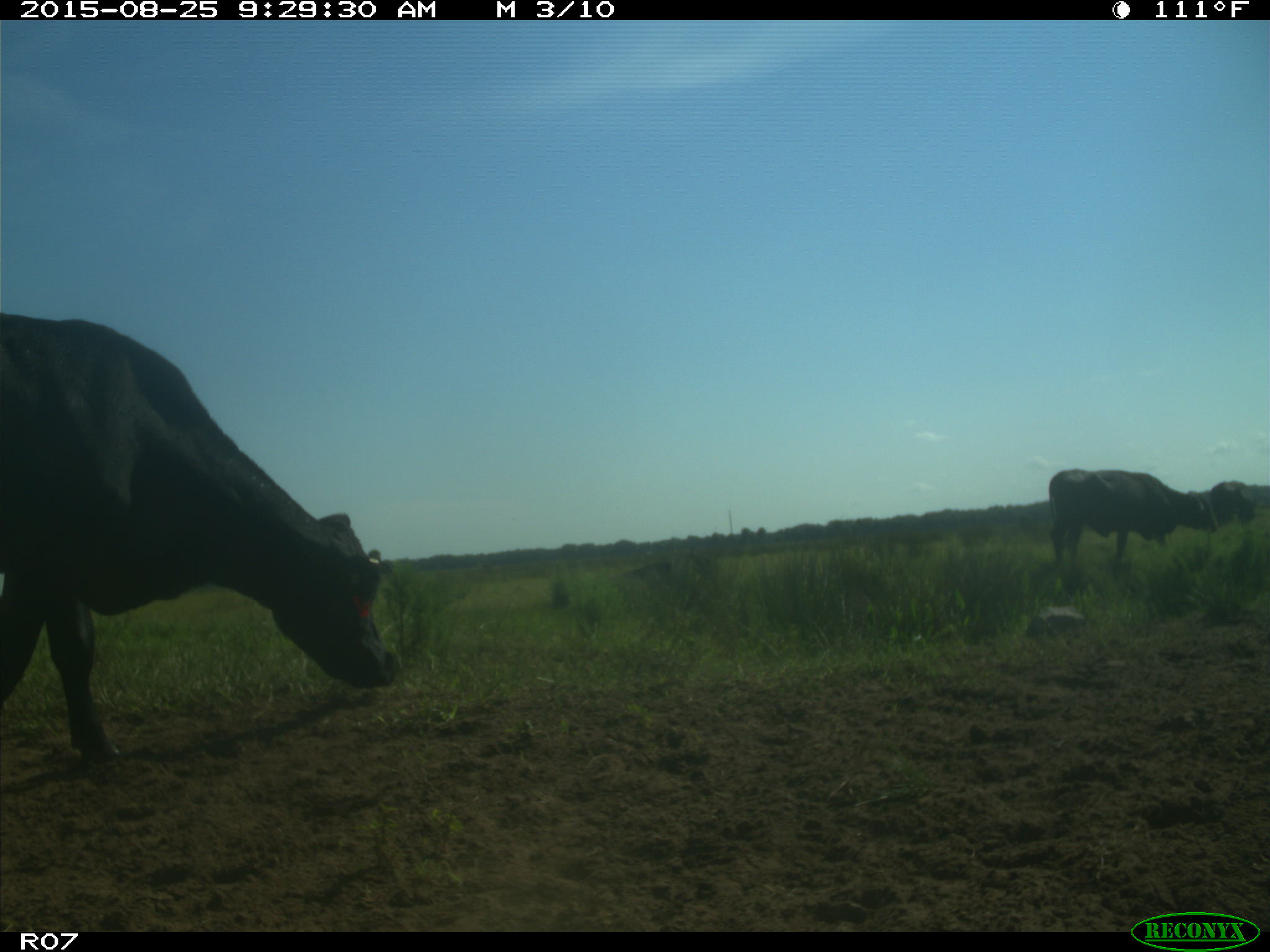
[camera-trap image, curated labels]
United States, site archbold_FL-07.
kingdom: Animalia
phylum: Chordata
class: Mammalia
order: Artiodactyla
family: Bovidae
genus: Bos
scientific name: Bos taurus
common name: domestic cow